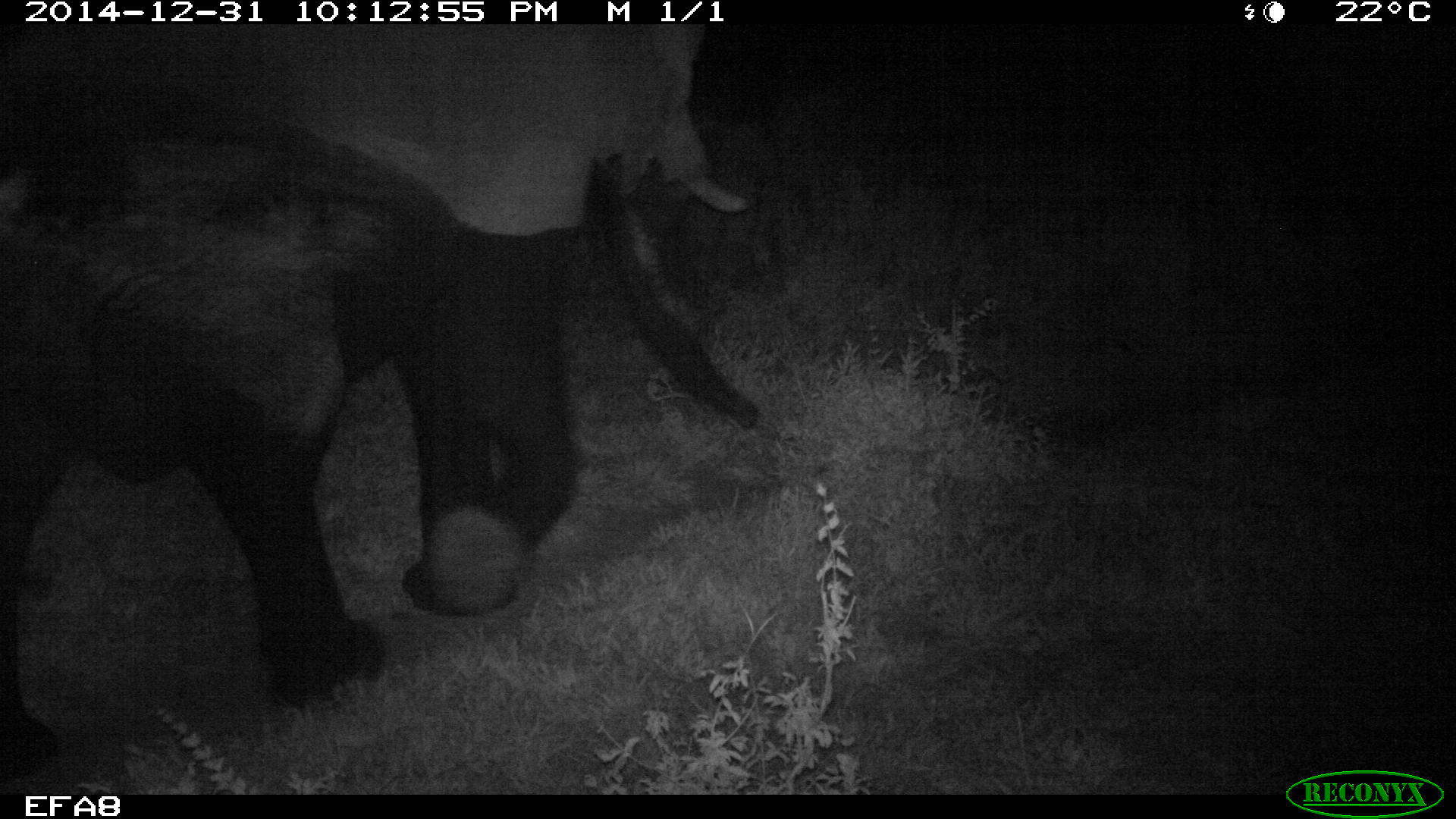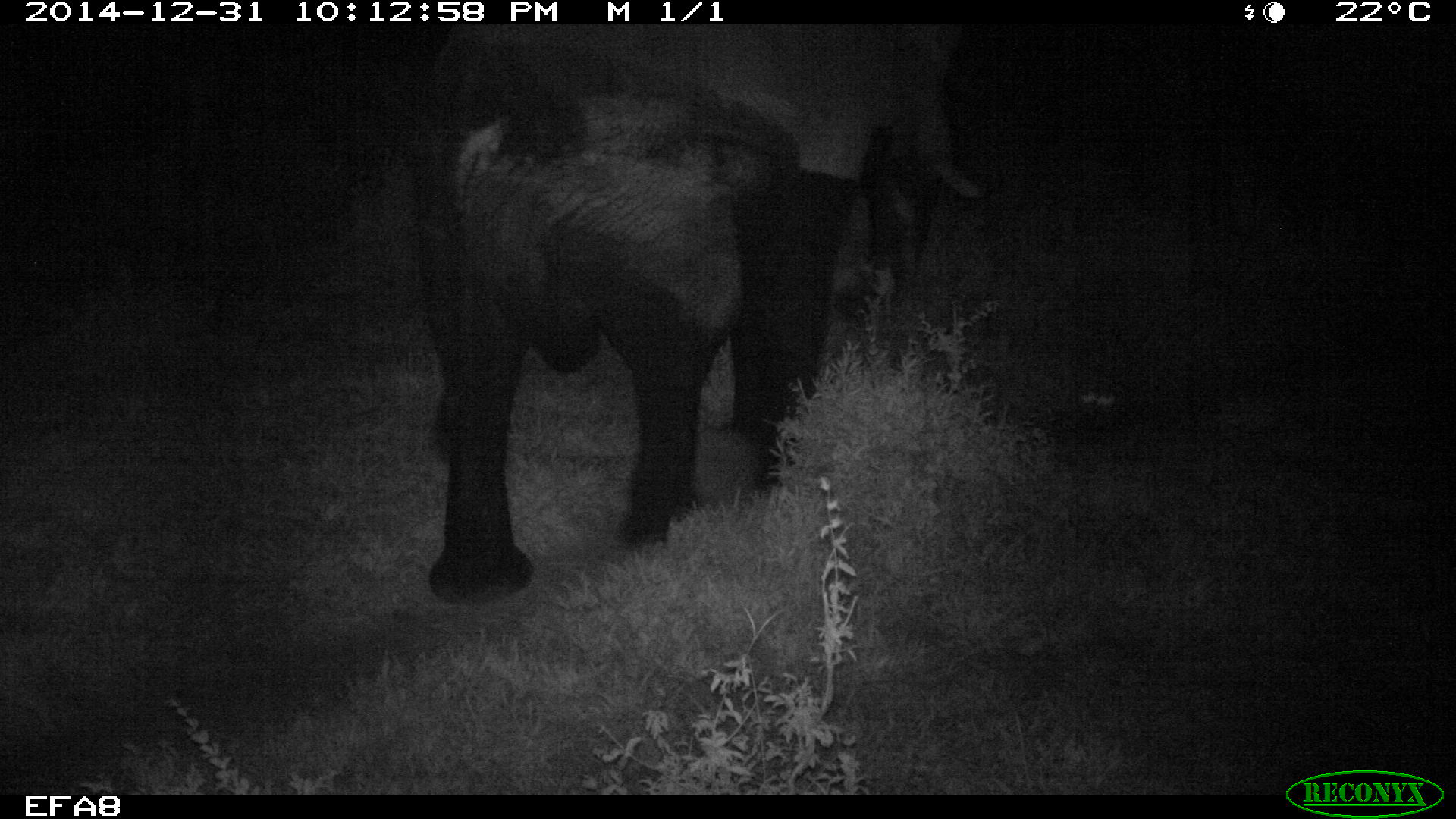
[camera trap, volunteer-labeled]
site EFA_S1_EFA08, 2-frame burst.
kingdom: Animalia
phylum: Chordata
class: Mammalia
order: Proboscidea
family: Elephantidae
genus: Loxodonta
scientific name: Loxodonta africana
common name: african bush elephant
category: elephant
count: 1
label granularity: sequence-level